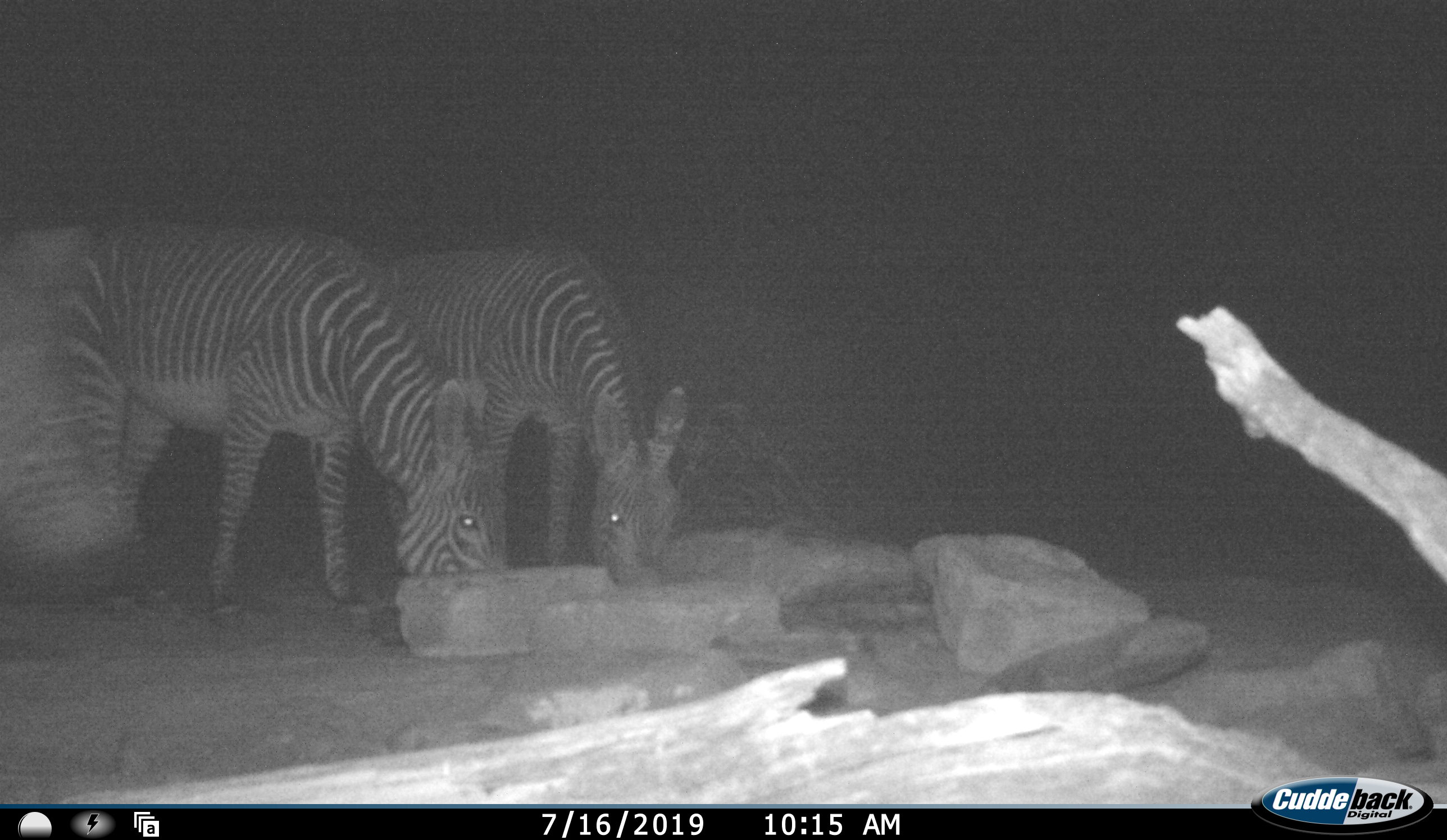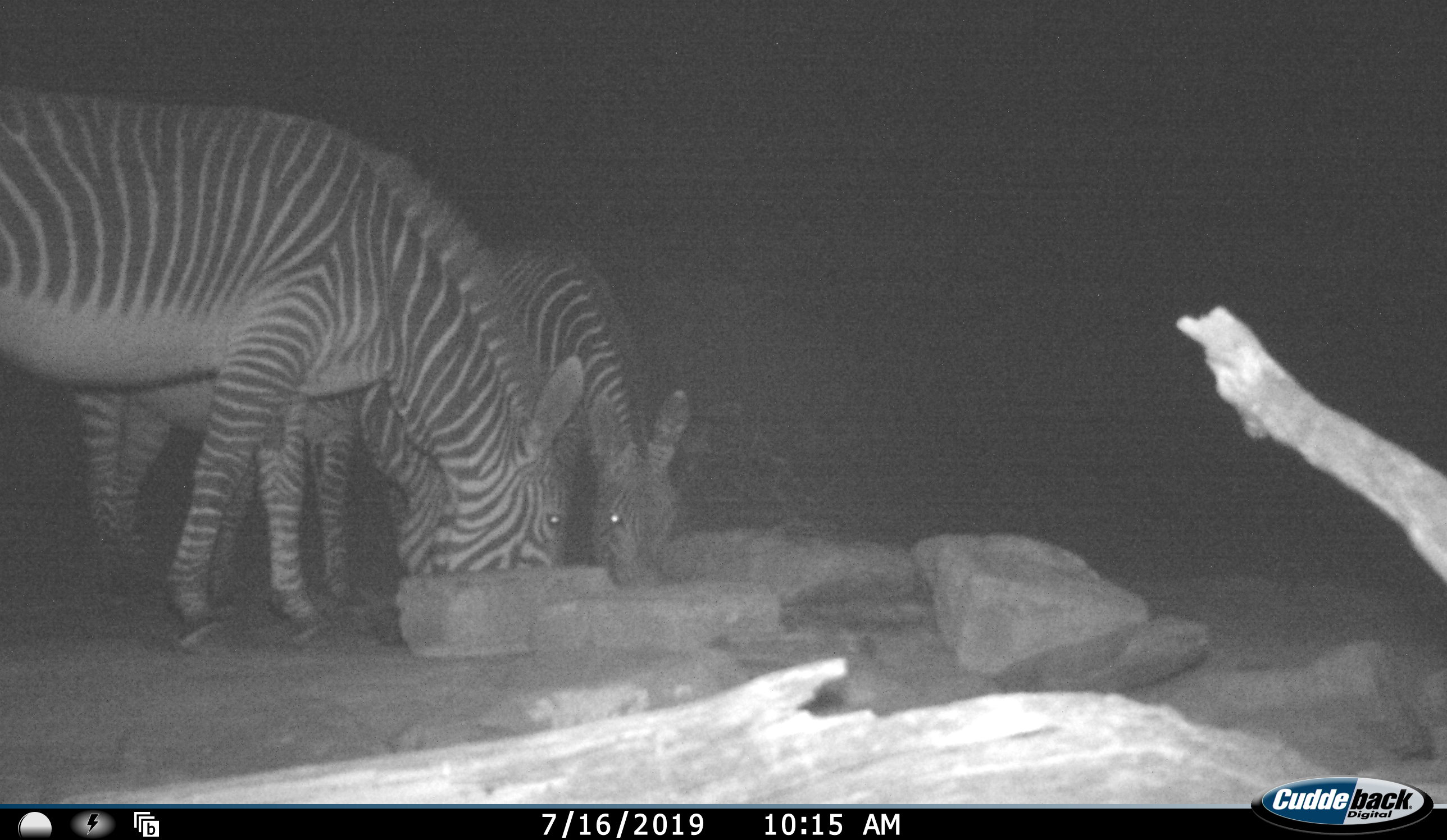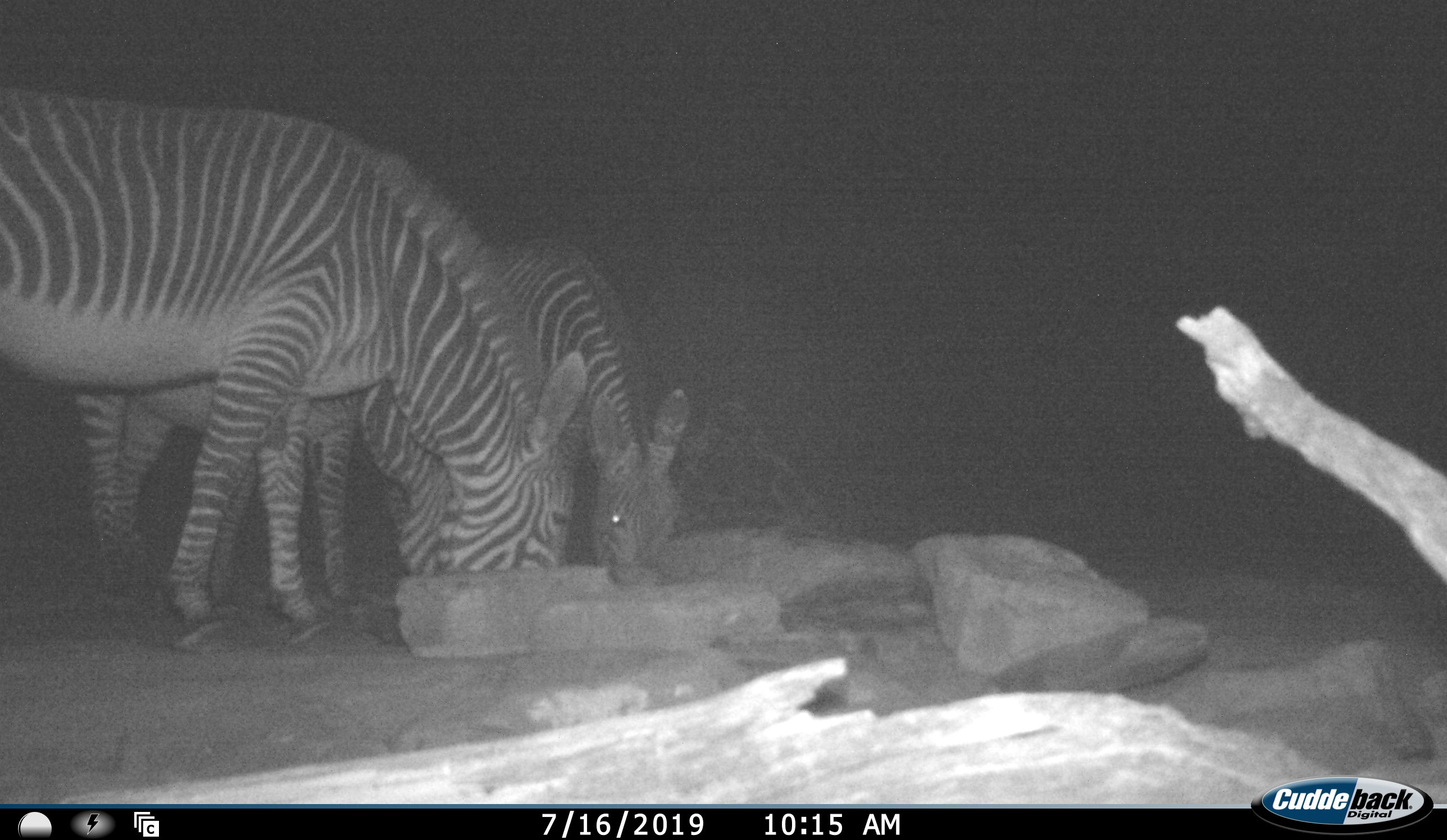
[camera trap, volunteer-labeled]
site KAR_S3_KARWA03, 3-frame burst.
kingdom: Animalia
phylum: Chordata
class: Mammalia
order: Perissodactyla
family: Equidae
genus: Equus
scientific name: Equus zebra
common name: mountain zebra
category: zebramountain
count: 3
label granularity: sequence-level